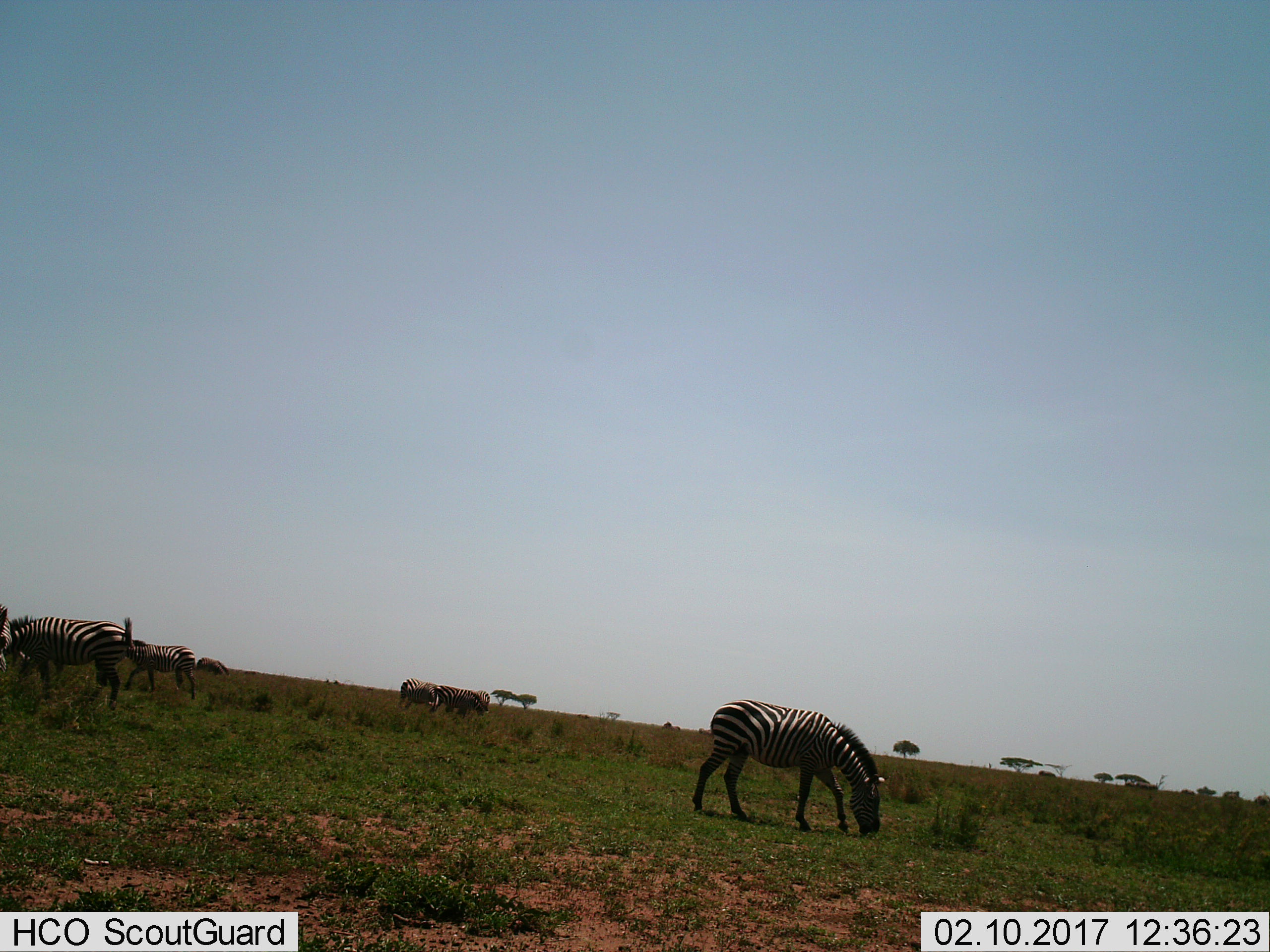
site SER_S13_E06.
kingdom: Animalia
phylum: Chordata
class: Mammalia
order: Perissodactyla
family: Equidae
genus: Equus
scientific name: Equus quagga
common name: plains zebra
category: zebraplains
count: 7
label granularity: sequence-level